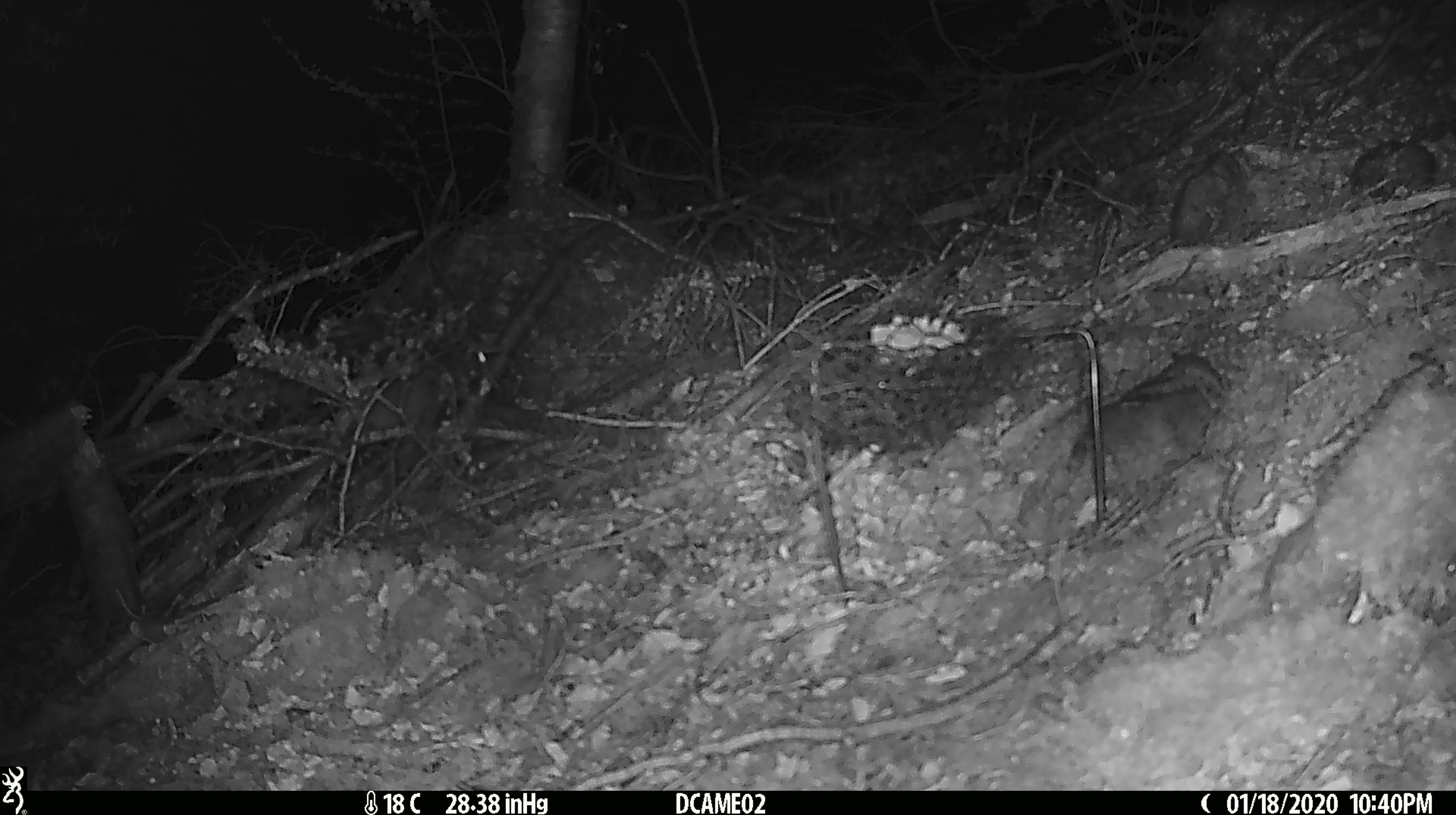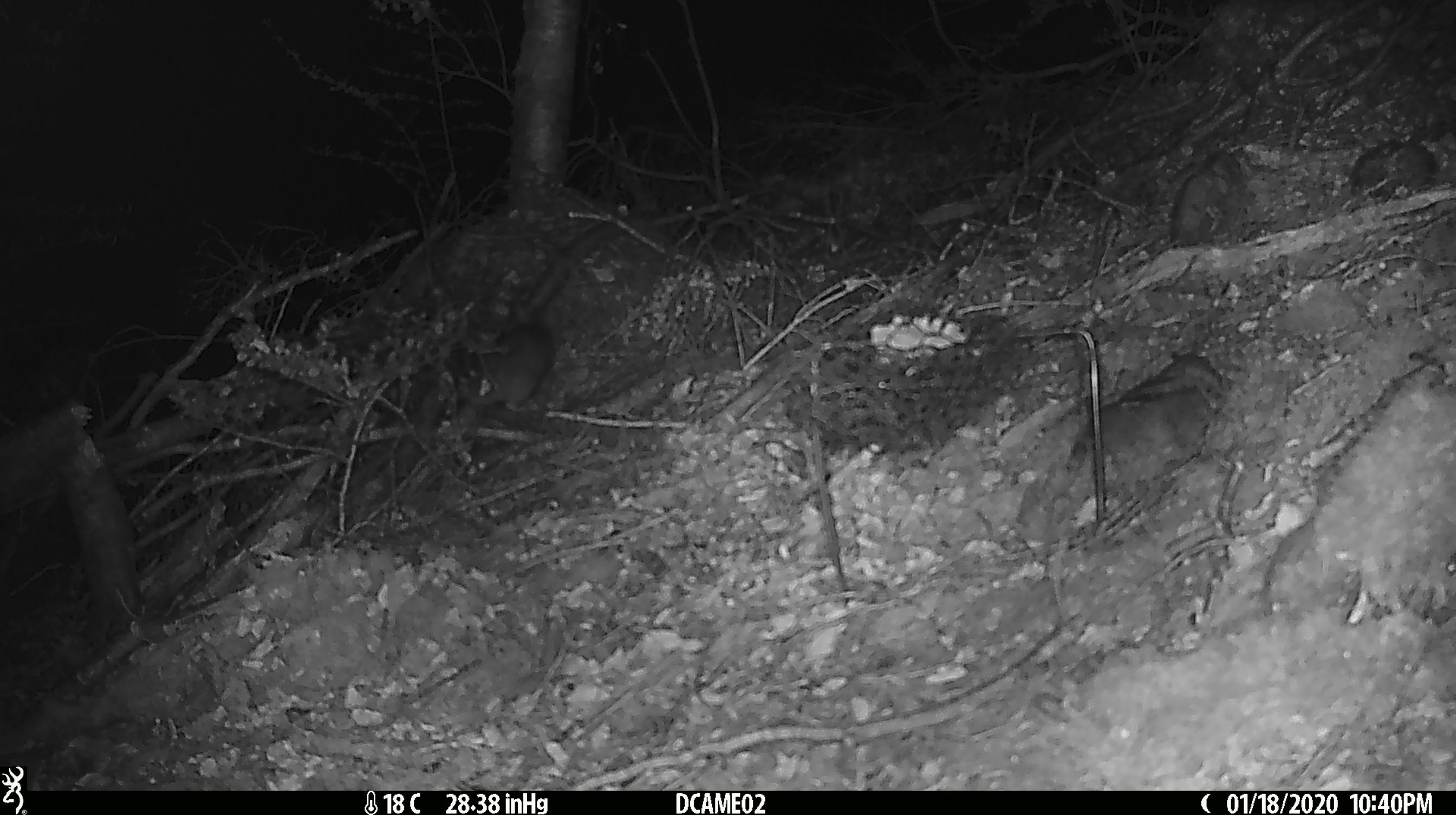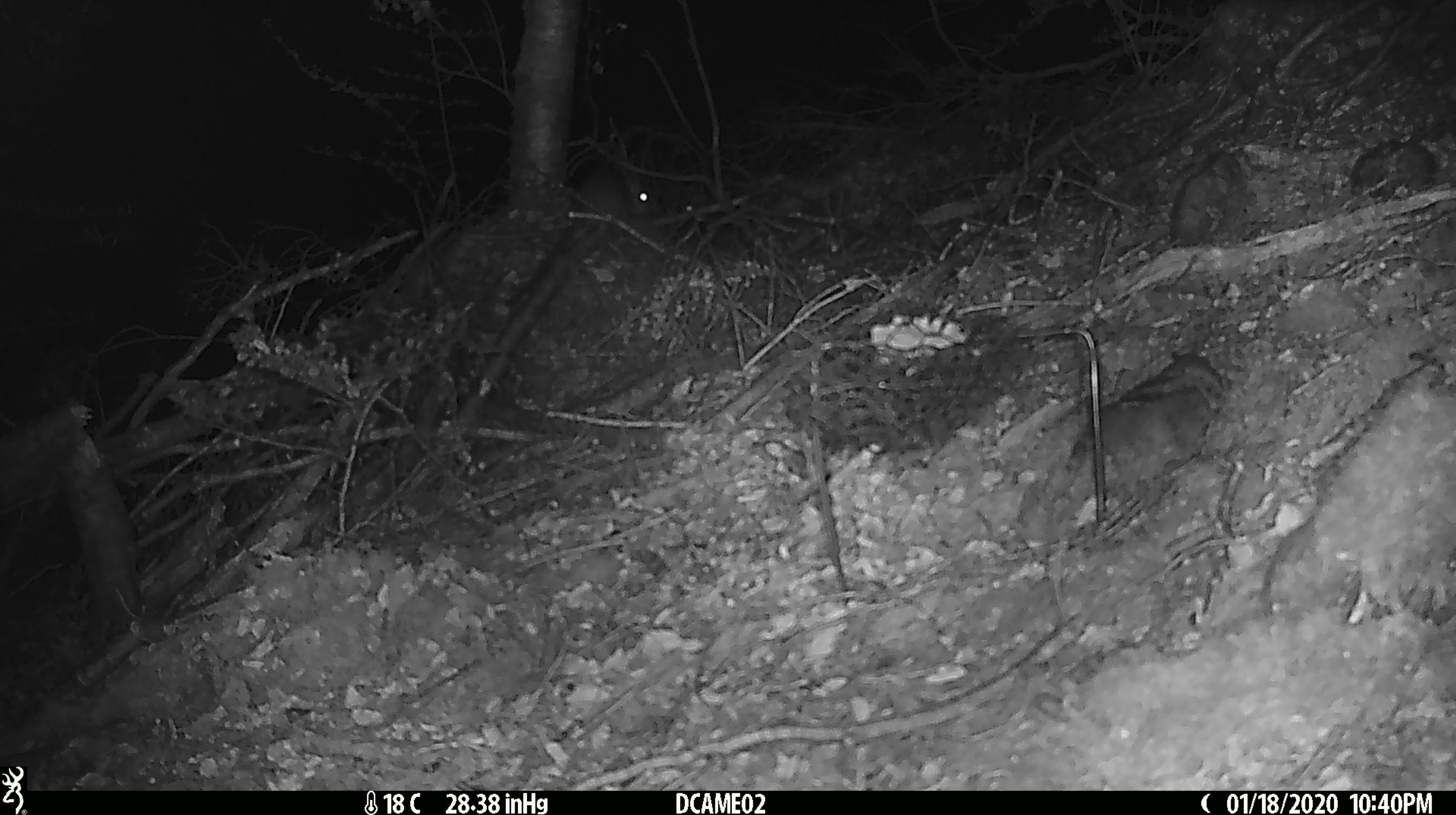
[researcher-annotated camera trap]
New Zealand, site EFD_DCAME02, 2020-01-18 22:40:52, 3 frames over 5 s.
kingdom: Animalia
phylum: Chordata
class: Mammalia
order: Rodentia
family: Muridae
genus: Rattus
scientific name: Rattus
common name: rat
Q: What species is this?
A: Rat (Rattus).